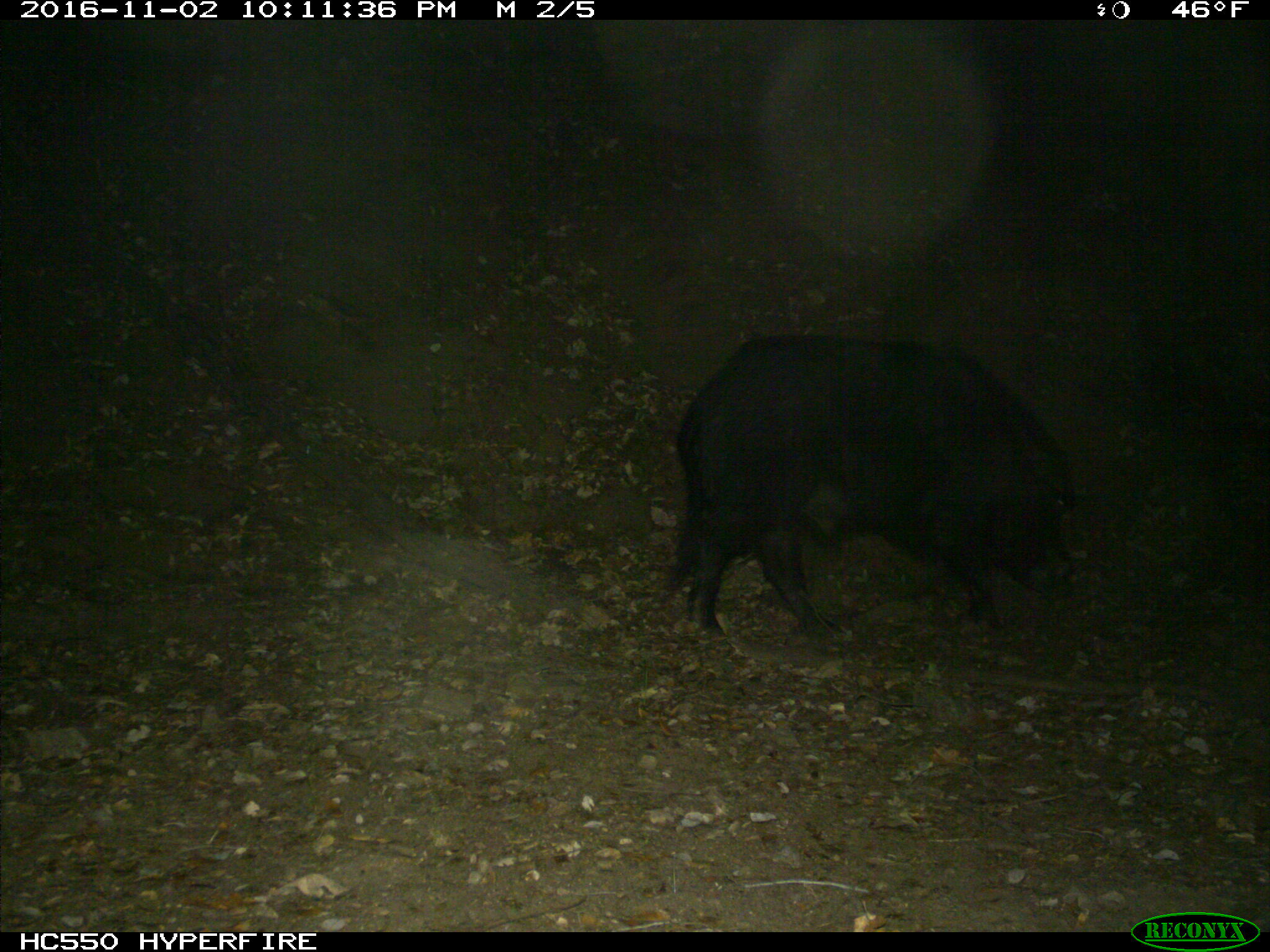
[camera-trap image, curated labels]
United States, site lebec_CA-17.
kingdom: Animalia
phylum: Chordata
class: Mammalia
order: Artiodactyla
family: Suidae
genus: Sus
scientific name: Sus scrofa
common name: wild boar